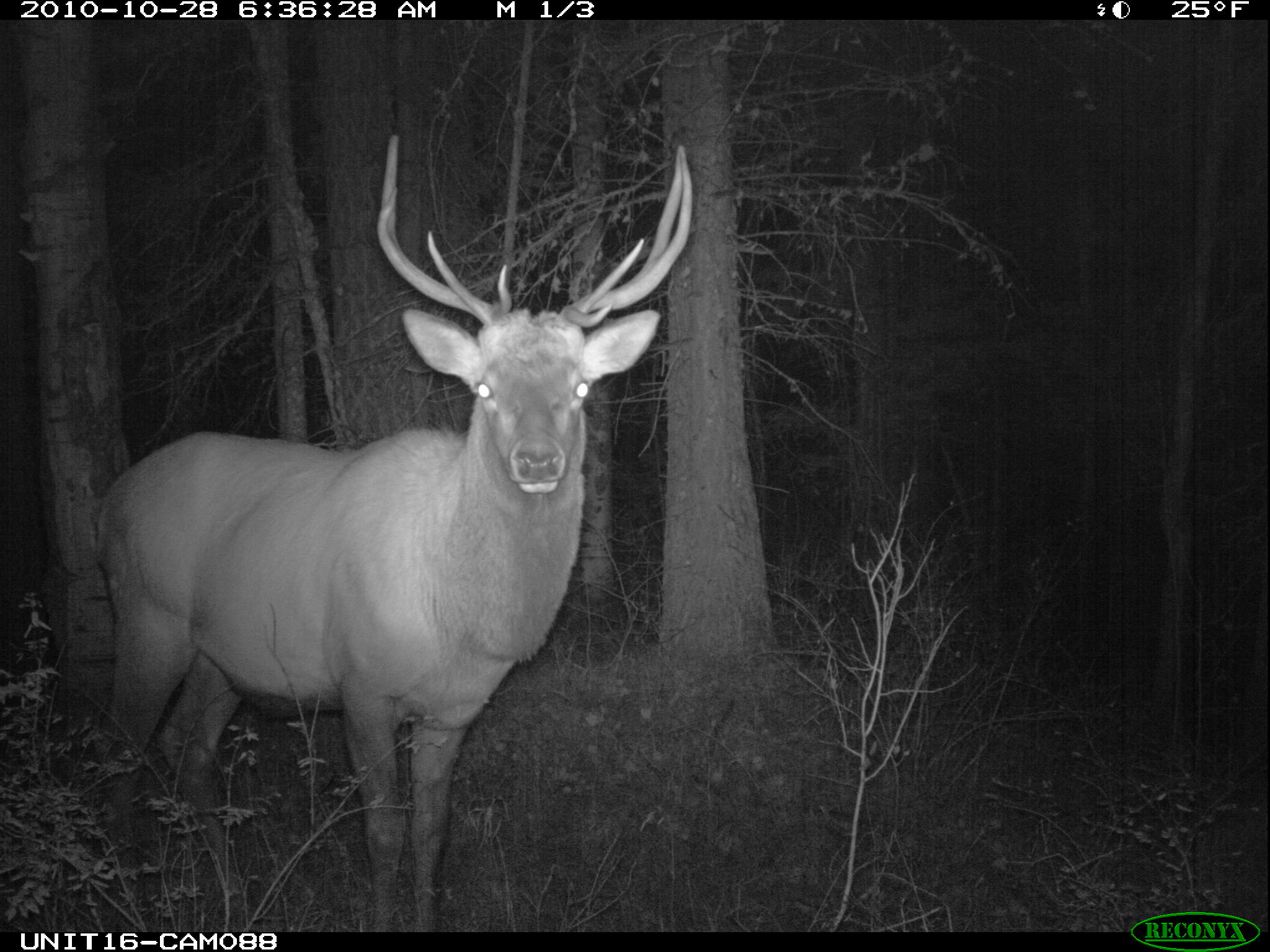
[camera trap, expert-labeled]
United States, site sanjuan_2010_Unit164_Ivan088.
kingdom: Animalia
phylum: Chordata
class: Mammalia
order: Artiodactyla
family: Cervidae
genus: Cervus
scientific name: Cervus elaphus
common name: red deer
Cervus elaphus (red deer).